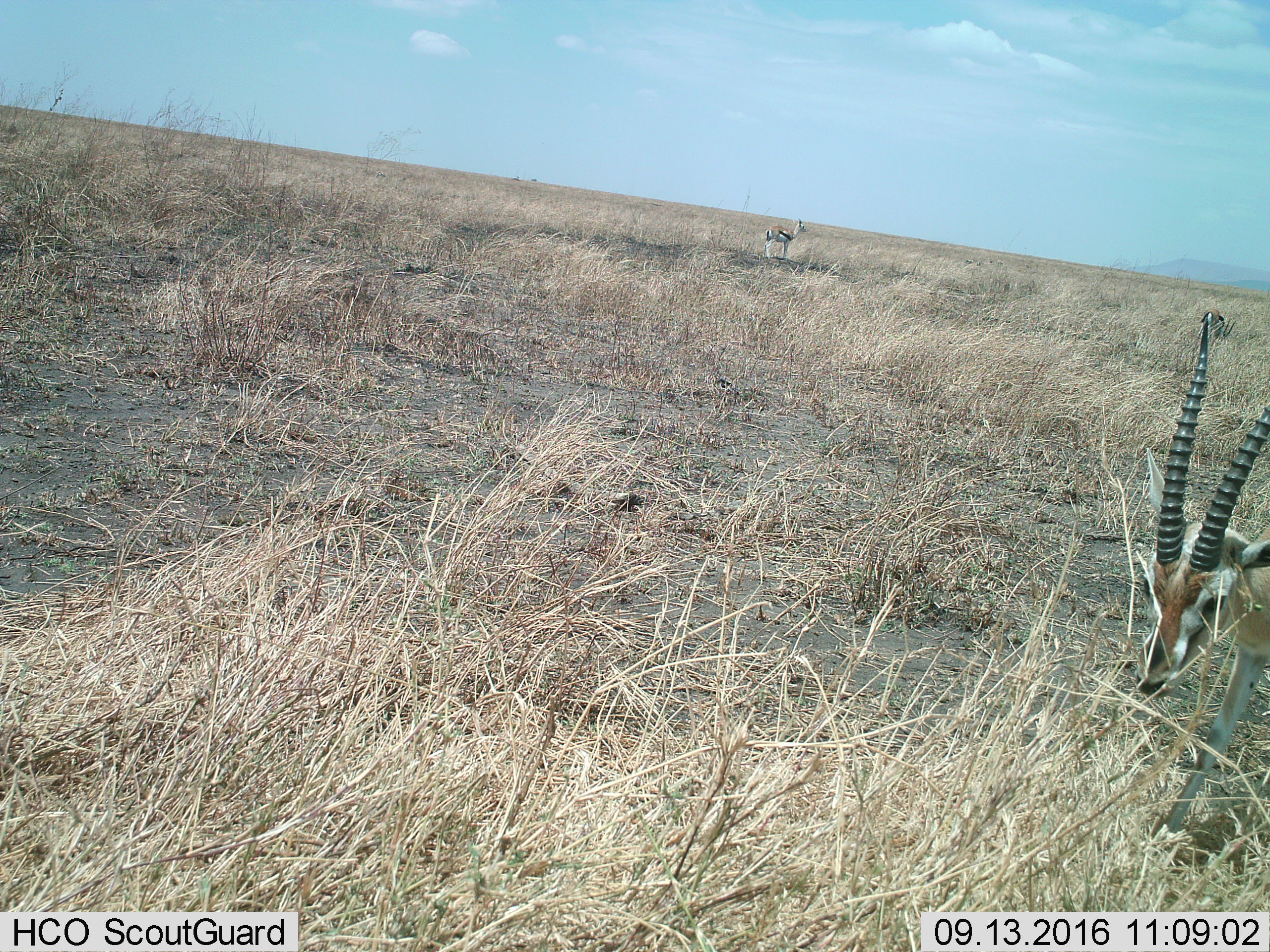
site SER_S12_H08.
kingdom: Animalia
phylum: Chordata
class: Mammalia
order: Artiodactyla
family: Bovidae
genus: Eudorcas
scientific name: Eudorcas thomsonii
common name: thomson's gazelle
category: gazellethomsons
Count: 2.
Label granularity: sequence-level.